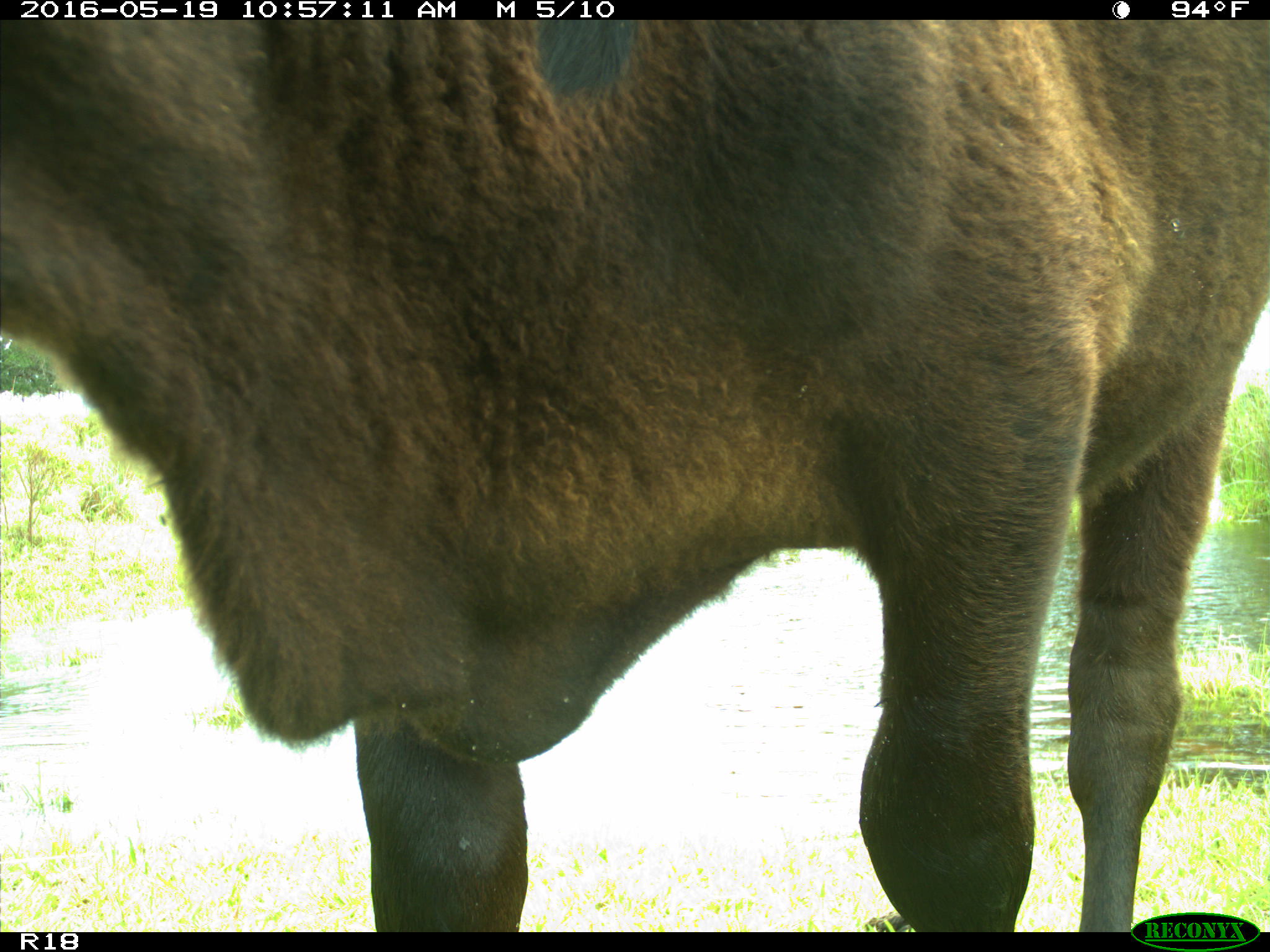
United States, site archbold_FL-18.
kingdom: Animalia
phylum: Chordata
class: Mammalia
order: Artiodactyla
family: Bovidae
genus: Bos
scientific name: Bos taurus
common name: domestic cow